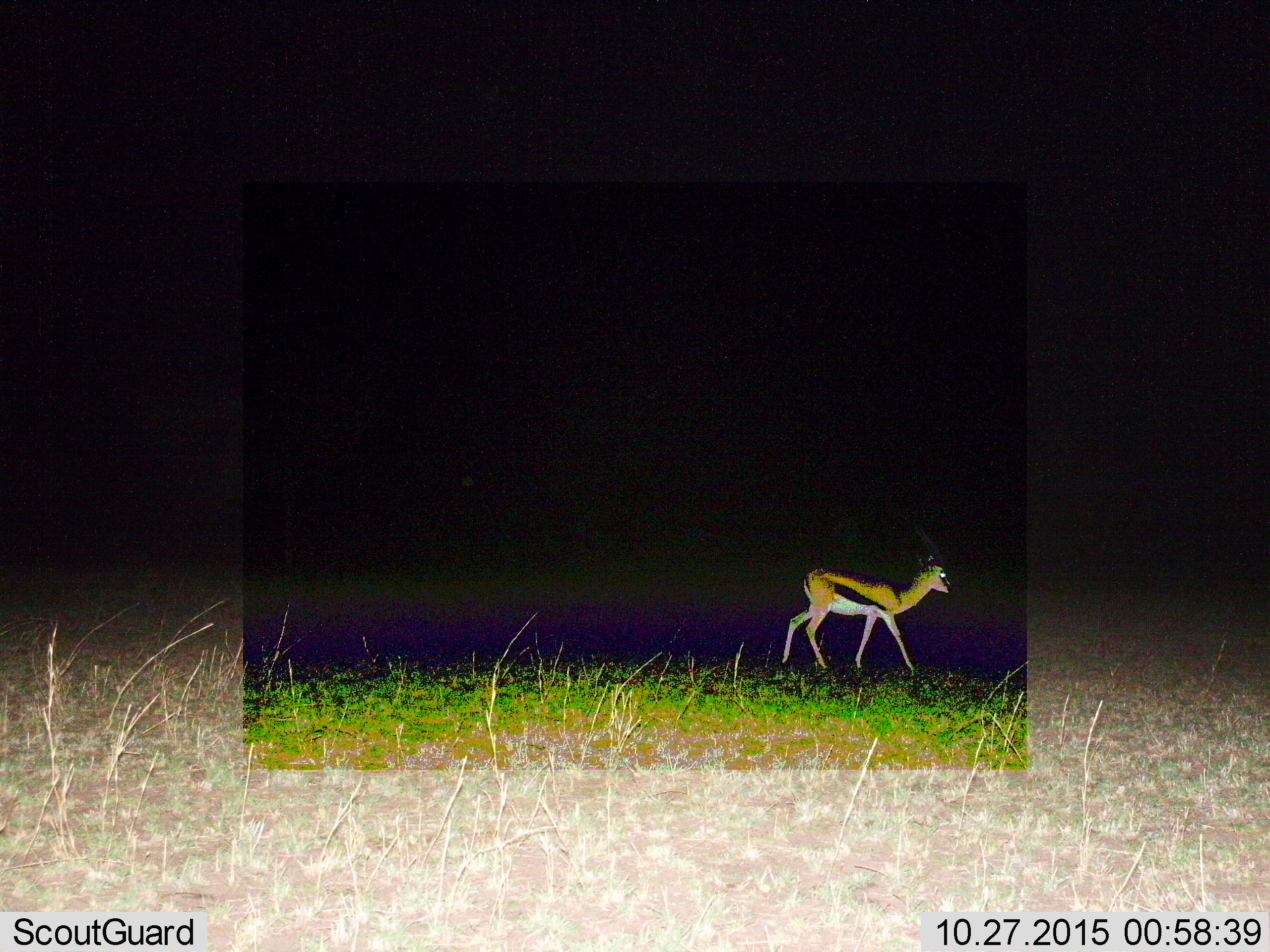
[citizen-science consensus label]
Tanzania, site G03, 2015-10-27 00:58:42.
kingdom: Animalia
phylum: Chordata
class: Mammalia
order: Artiodactyla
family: Bovidae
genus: Eudorcas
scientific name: Eudorcas thomsonii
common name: thomson's gazelle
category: gazellethomsons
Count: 1.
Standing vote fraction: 28%.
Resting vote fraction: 0%.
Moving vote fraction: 89%.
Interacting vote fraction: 0%.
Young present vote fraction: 0%.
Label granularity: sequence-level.